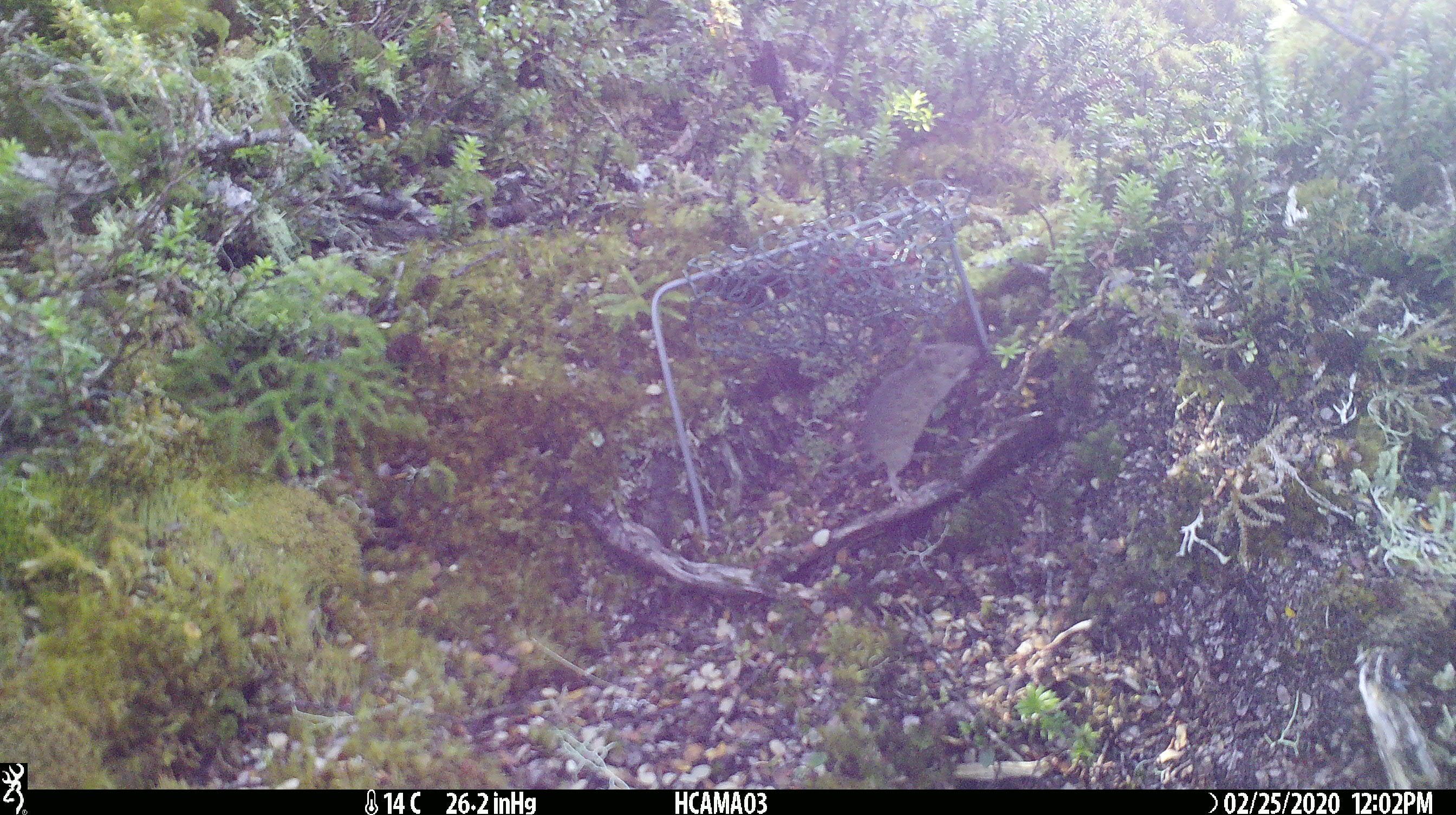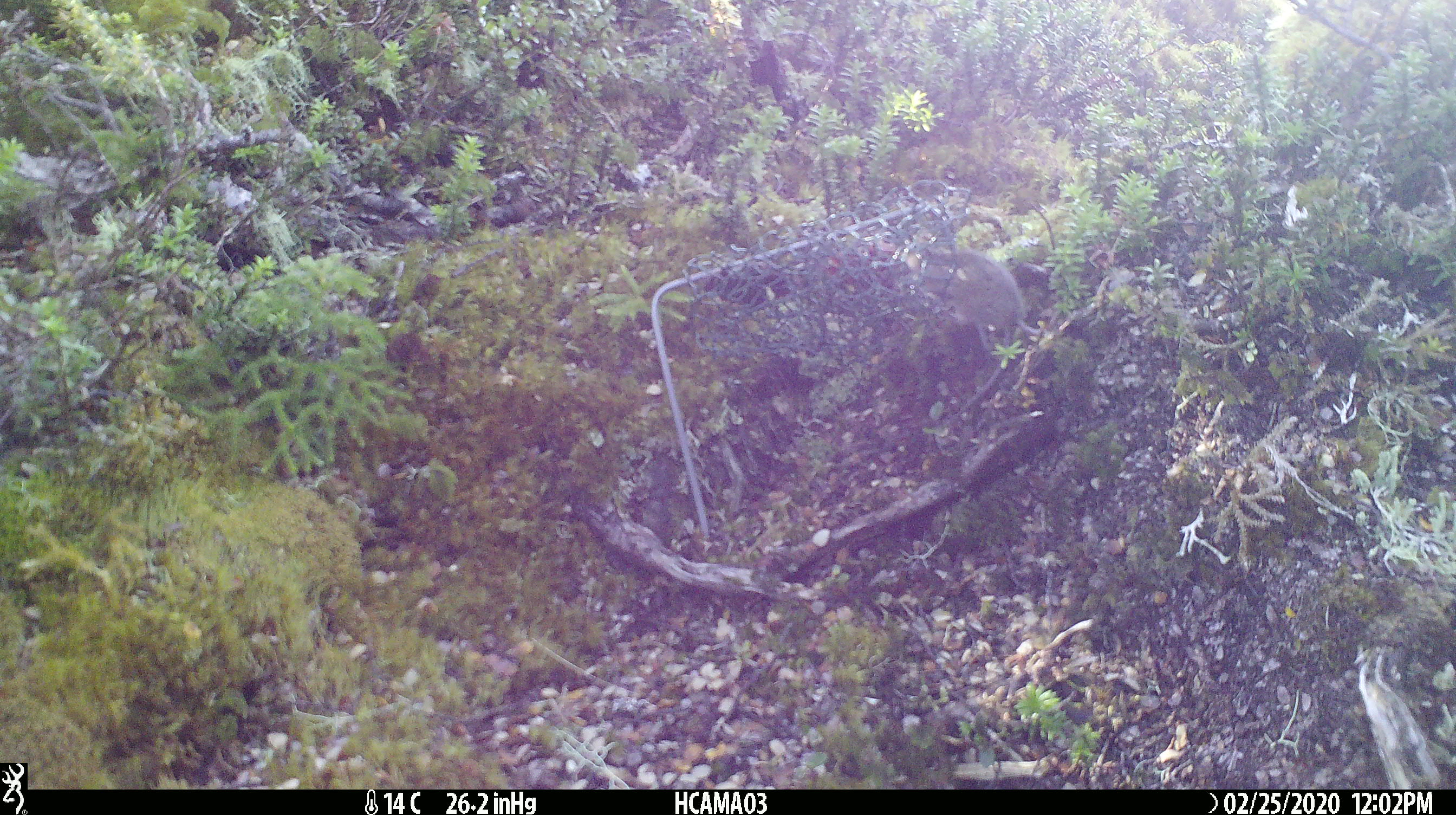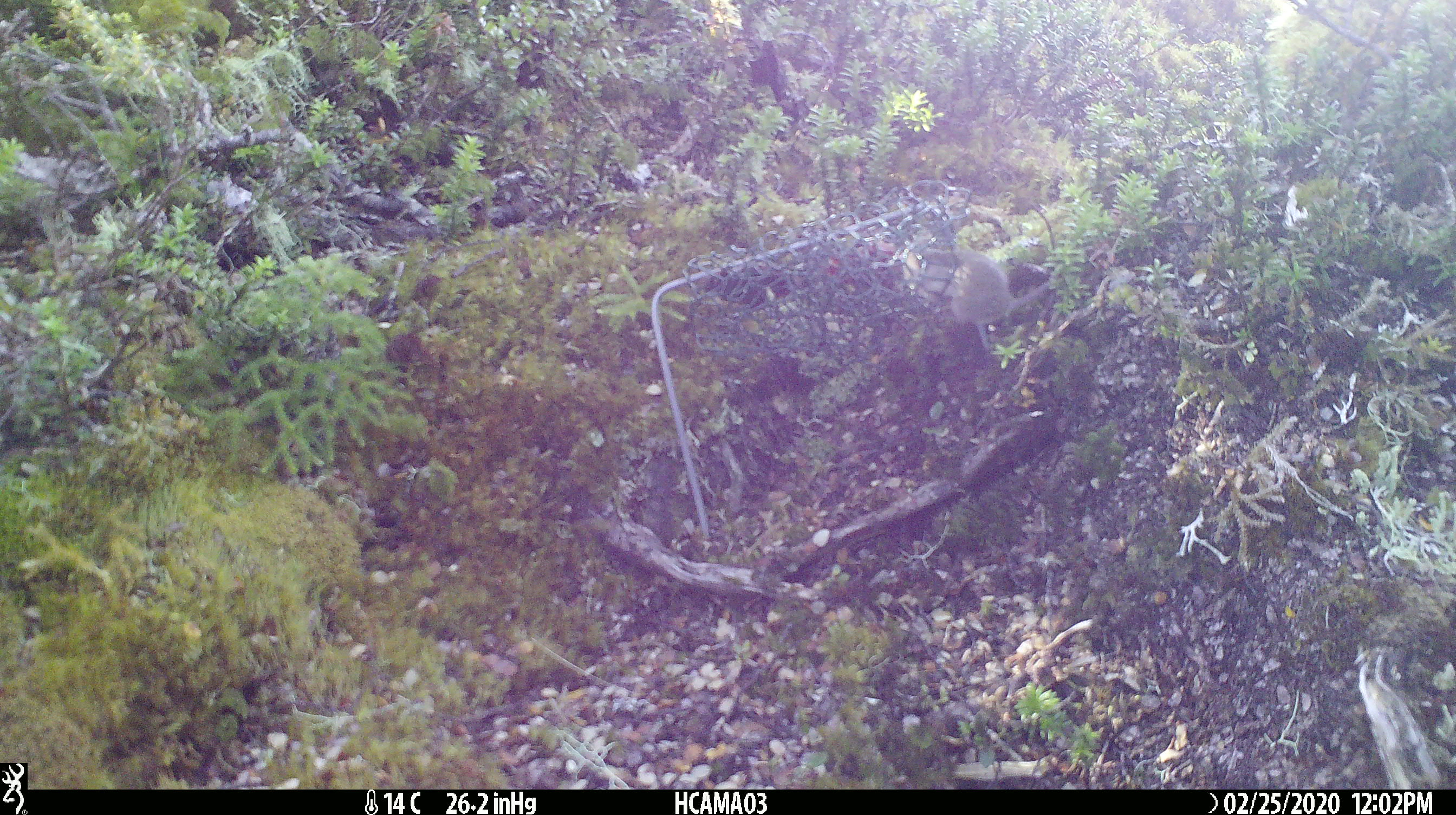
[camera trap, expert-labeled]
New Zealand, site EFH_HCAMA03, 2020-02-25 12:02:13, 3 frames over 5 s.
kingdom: Animalia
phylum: Chordata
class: Mammalia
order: Rodentia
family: Muridae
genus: Mus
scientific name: Mus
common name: mouse